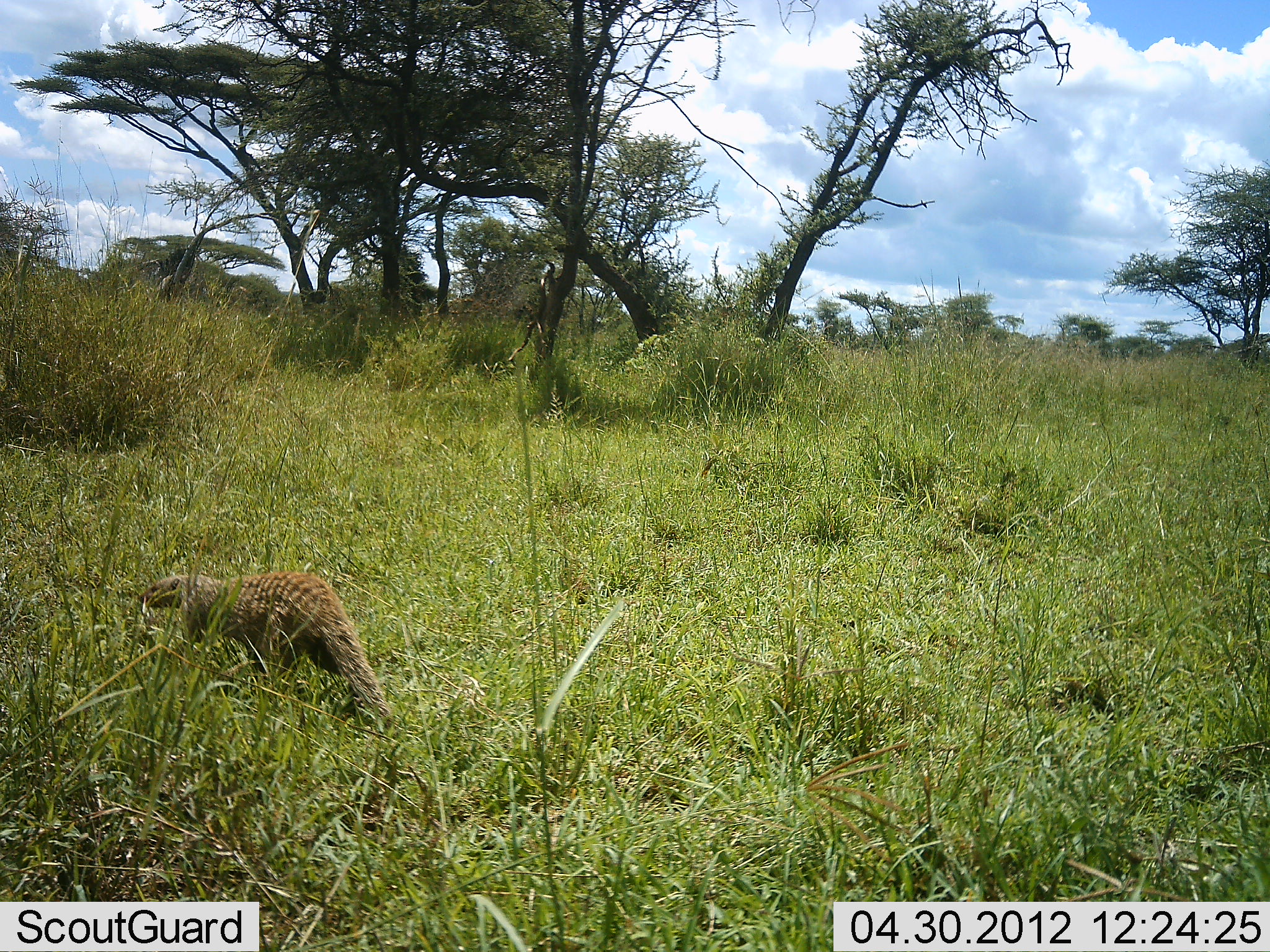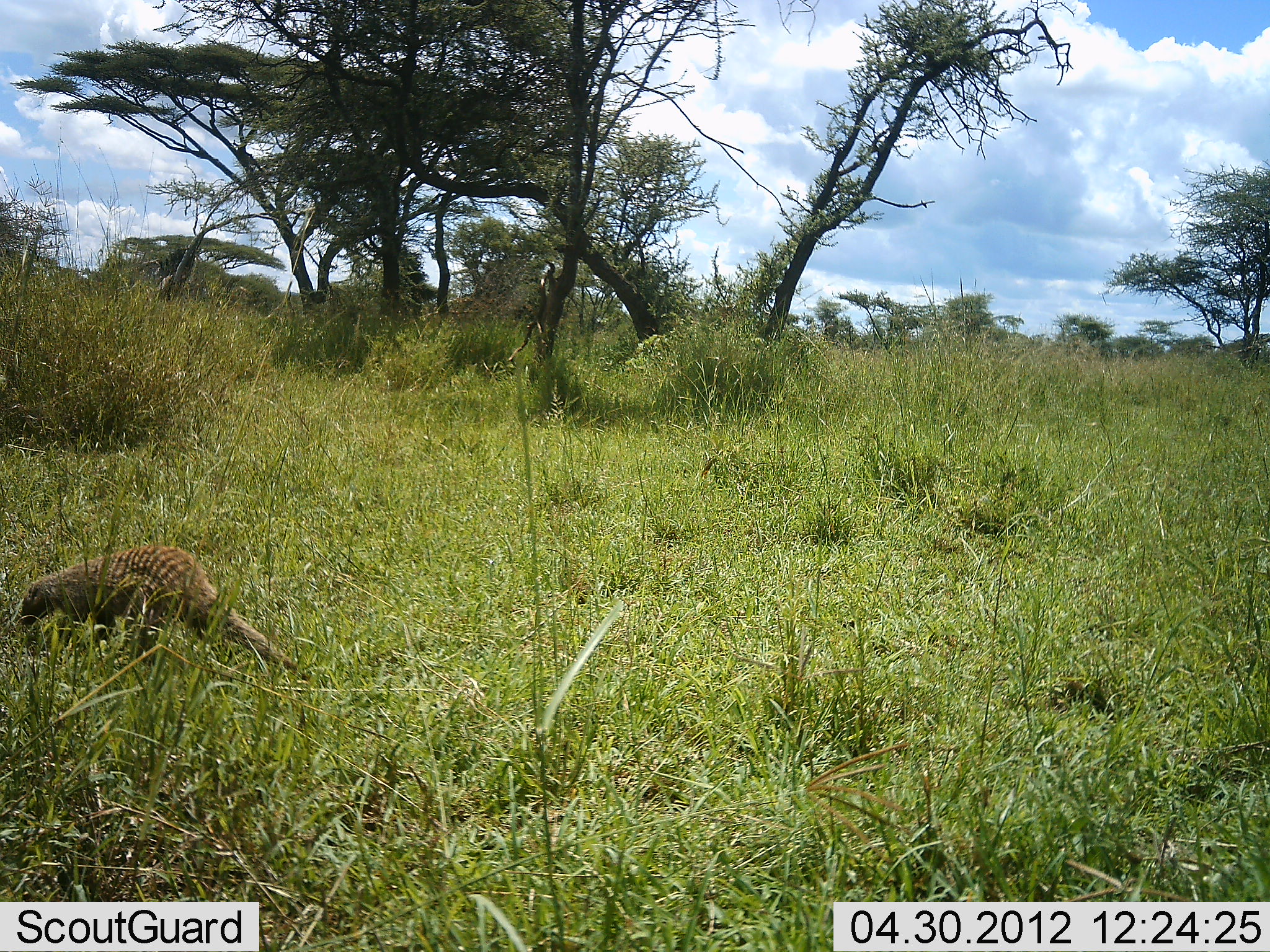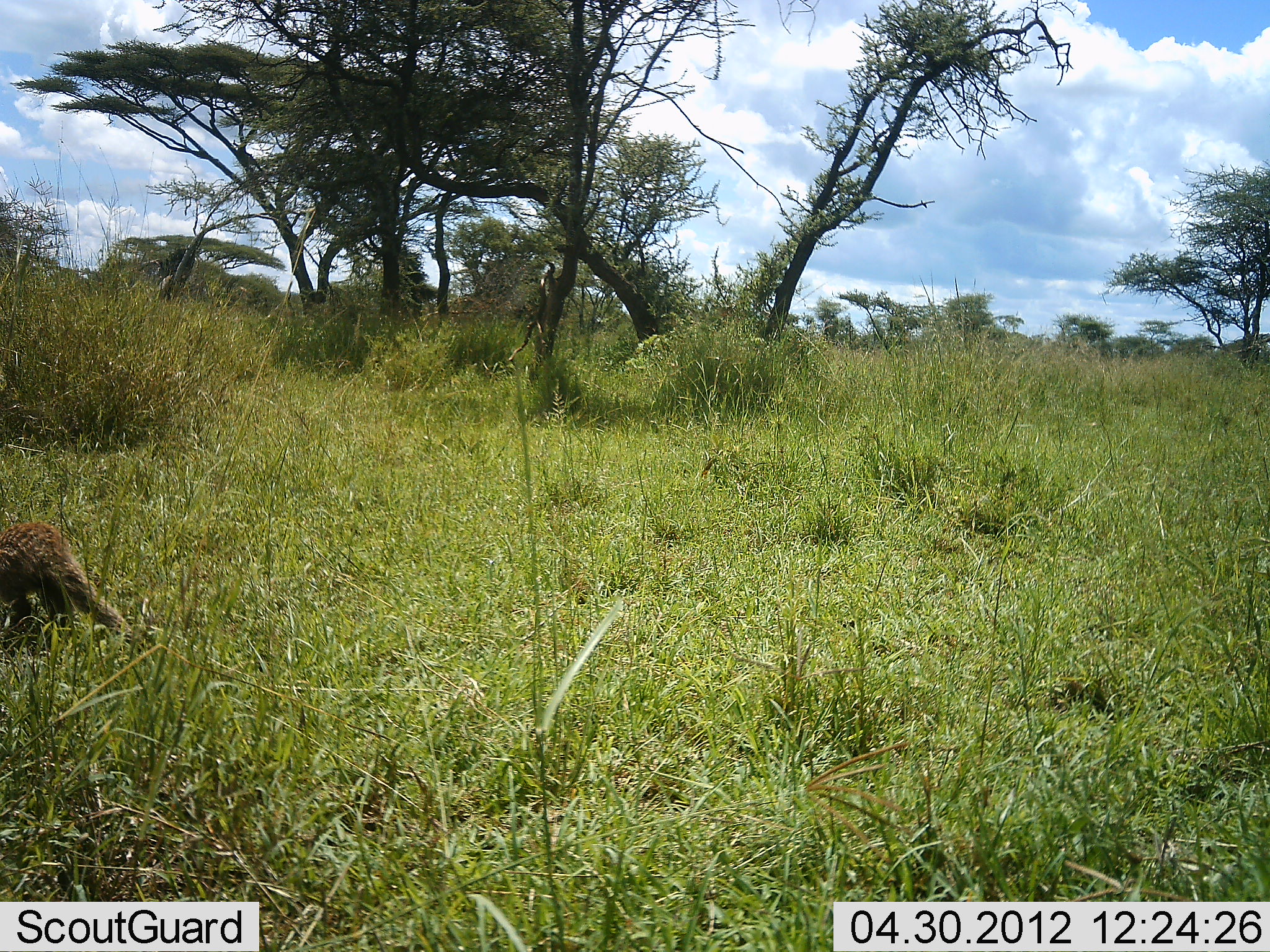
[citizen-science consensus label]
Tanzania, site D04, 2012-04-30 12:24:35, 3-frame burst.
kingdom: Animalia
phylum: Chordata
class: Mammalia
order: Carnivora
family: Herpestidae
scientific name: Herpestidae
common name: mongoose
Mongoose (Herpestidae), count 1. Behavior (volunteer vote fractions): standing 0%, resting 0%, moving 100%, interacting 0%. Young present (vote fraction): 0%. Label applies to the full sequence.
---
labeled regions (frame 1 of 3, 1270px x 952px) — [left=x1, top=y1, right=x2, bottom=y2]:
animal: [left=135, top=569, right=392, bottom=722]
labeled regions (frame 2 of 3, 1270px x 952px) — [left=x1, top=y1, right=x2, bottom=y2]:
animal: [left=19, top=544, right=310, bottom=681]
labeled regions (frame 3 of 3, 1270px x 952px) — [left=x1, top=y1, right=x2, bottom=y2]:
animal: [left=0, top=522, right=139, bottom=649]